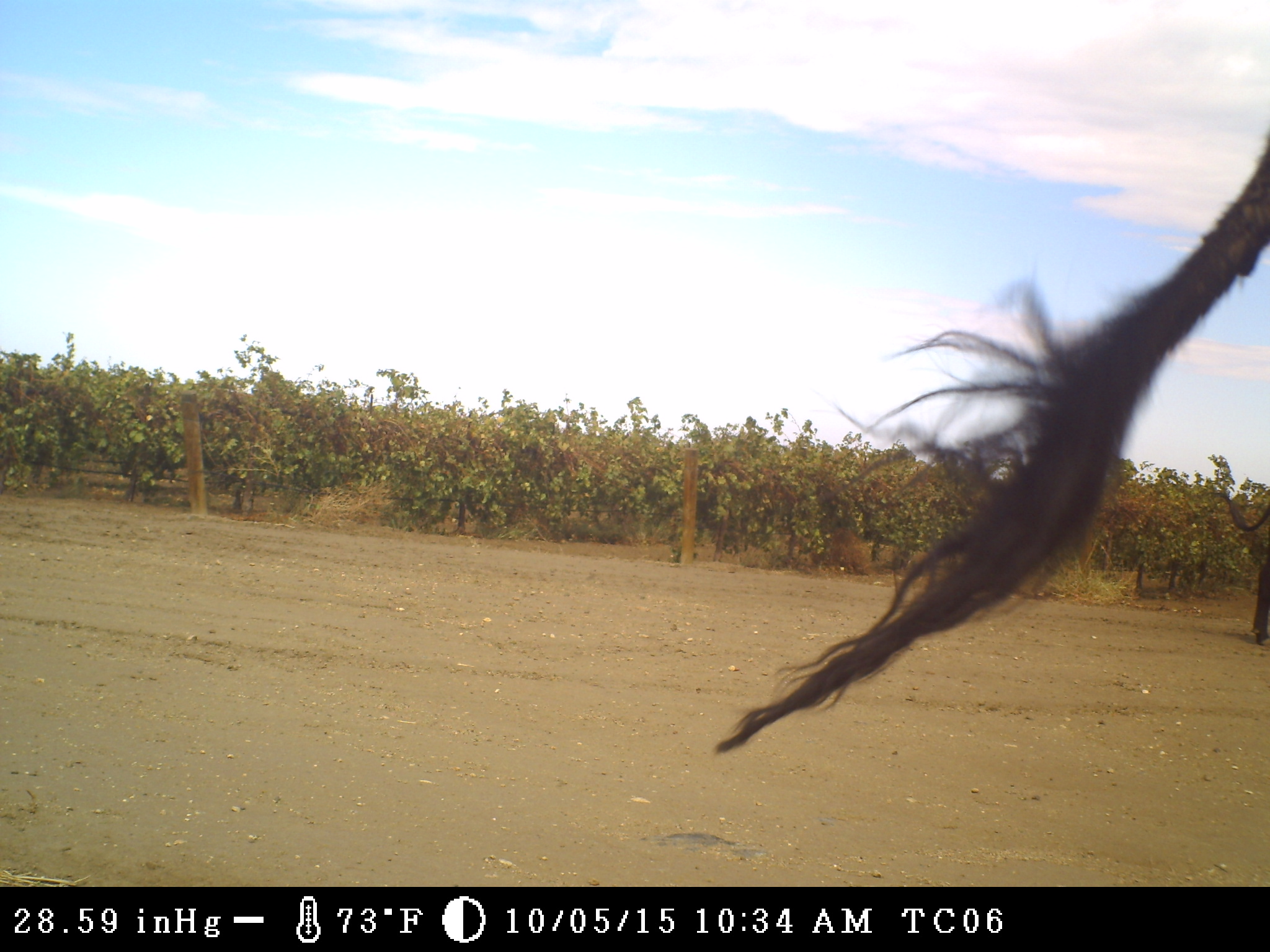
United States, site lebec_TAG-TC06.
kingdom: Animalia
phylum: Chordata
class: Mammalia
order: Artiodactyla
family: Bovidae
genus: Bos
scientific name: Bos taurus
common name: domestic cow